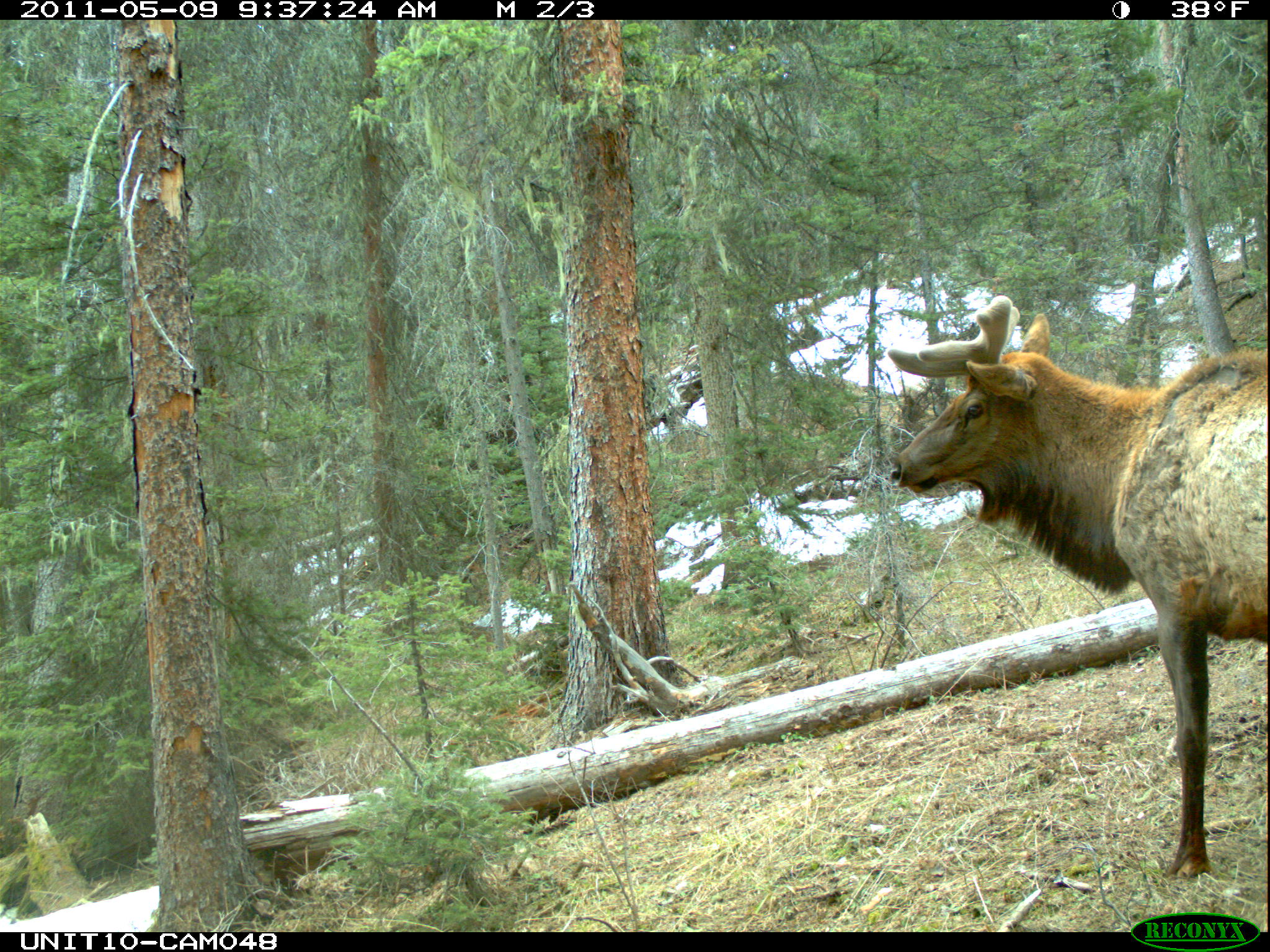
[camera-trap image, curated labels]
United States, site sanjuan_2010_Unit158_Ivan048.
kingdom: Animalia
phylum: Chordata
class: Mammalia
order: Artiodactyla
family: Cervidae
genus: Cervus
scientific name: Cervus elaphus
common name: red deer